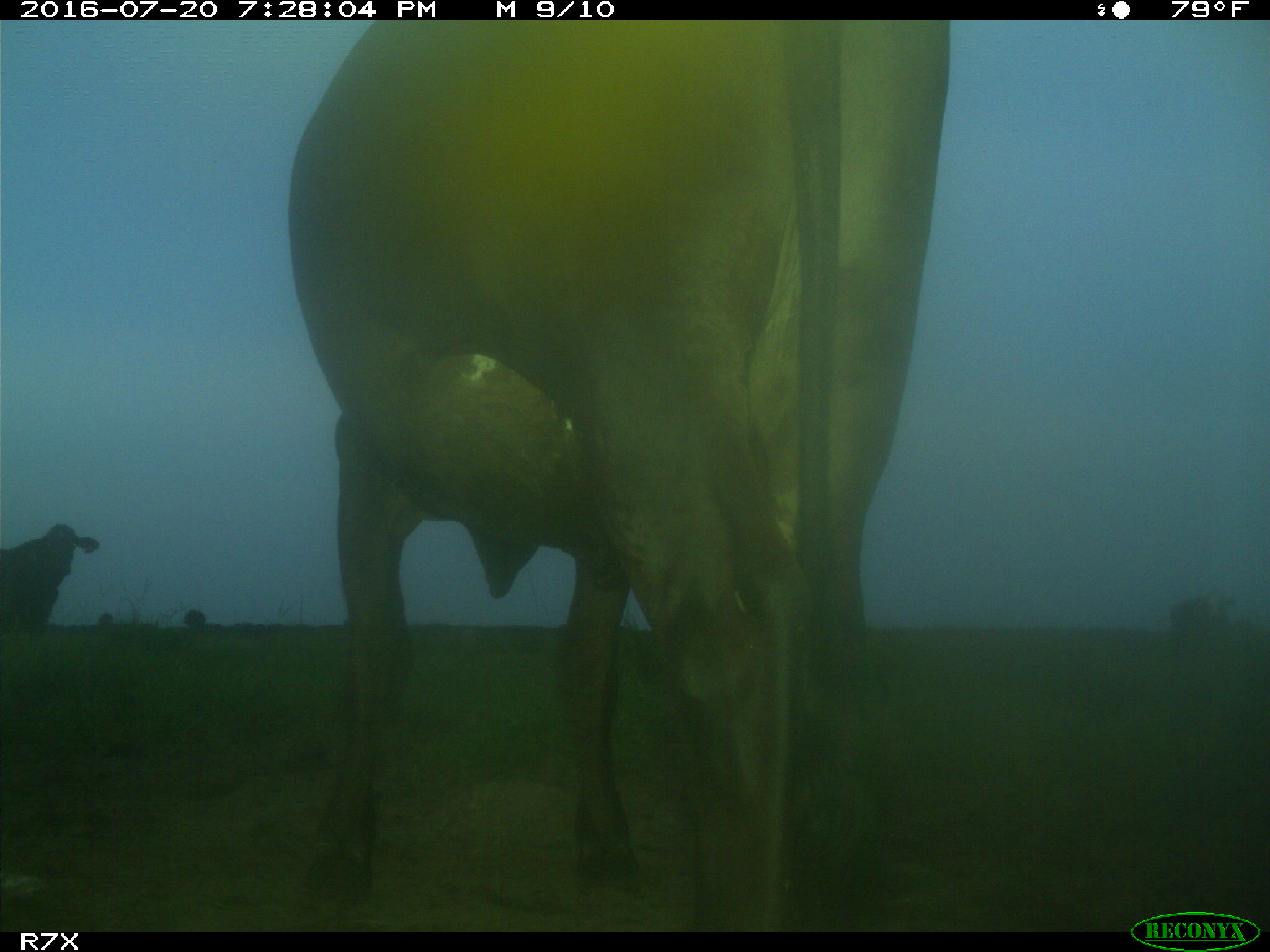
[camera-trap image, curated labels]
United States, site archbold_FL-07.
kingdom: Animalia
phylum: Chordata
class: Mammalia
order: Artiodactyla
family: Bovidae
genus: Bos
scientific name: Bos taurus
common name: domestic cow